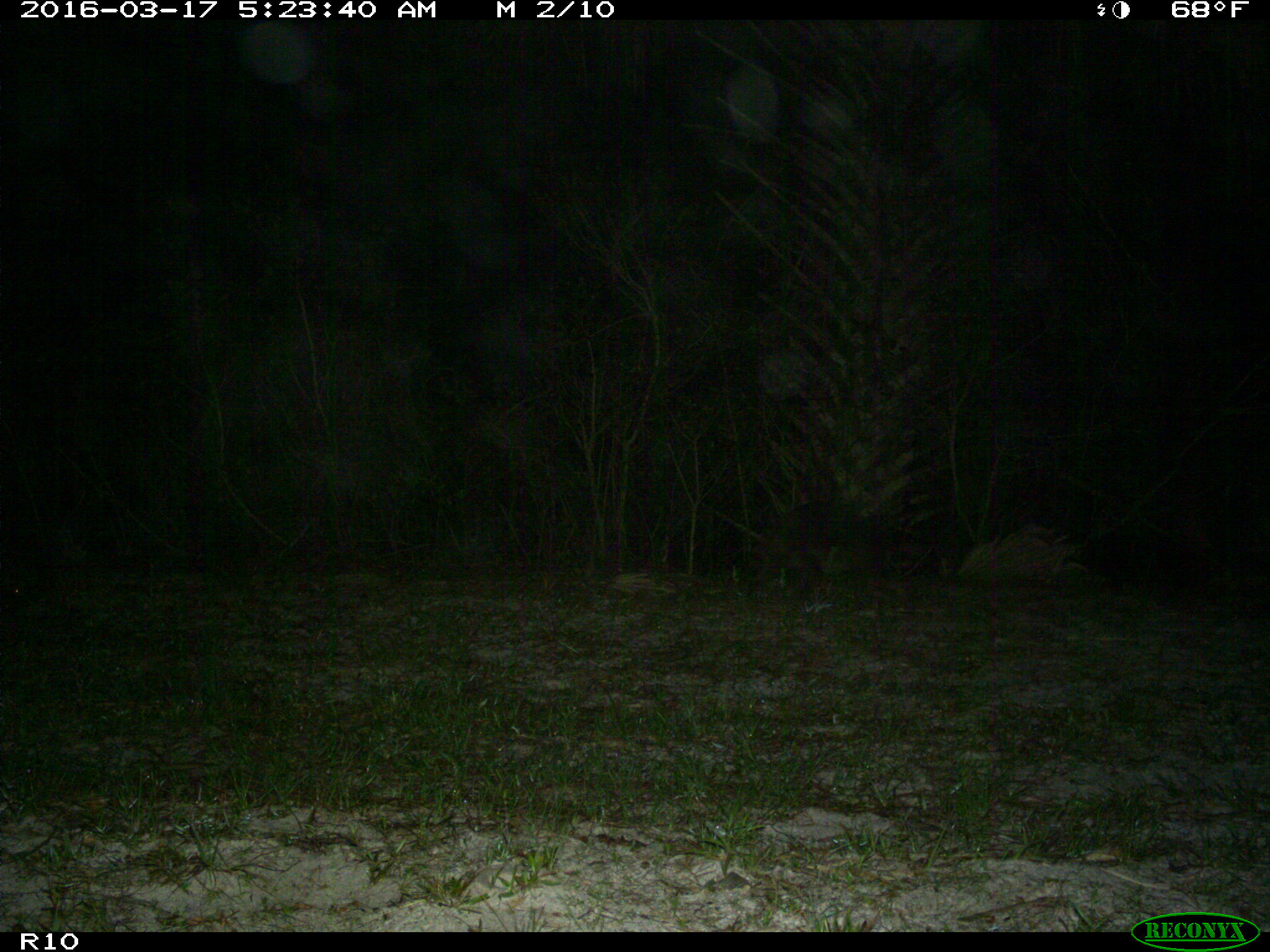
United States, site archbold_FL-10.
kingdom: Animalia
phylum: Chordata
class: Mammalia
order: Carnivora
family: Procyonidae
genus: Procyon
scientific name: Procyon lotor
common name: common raccoon